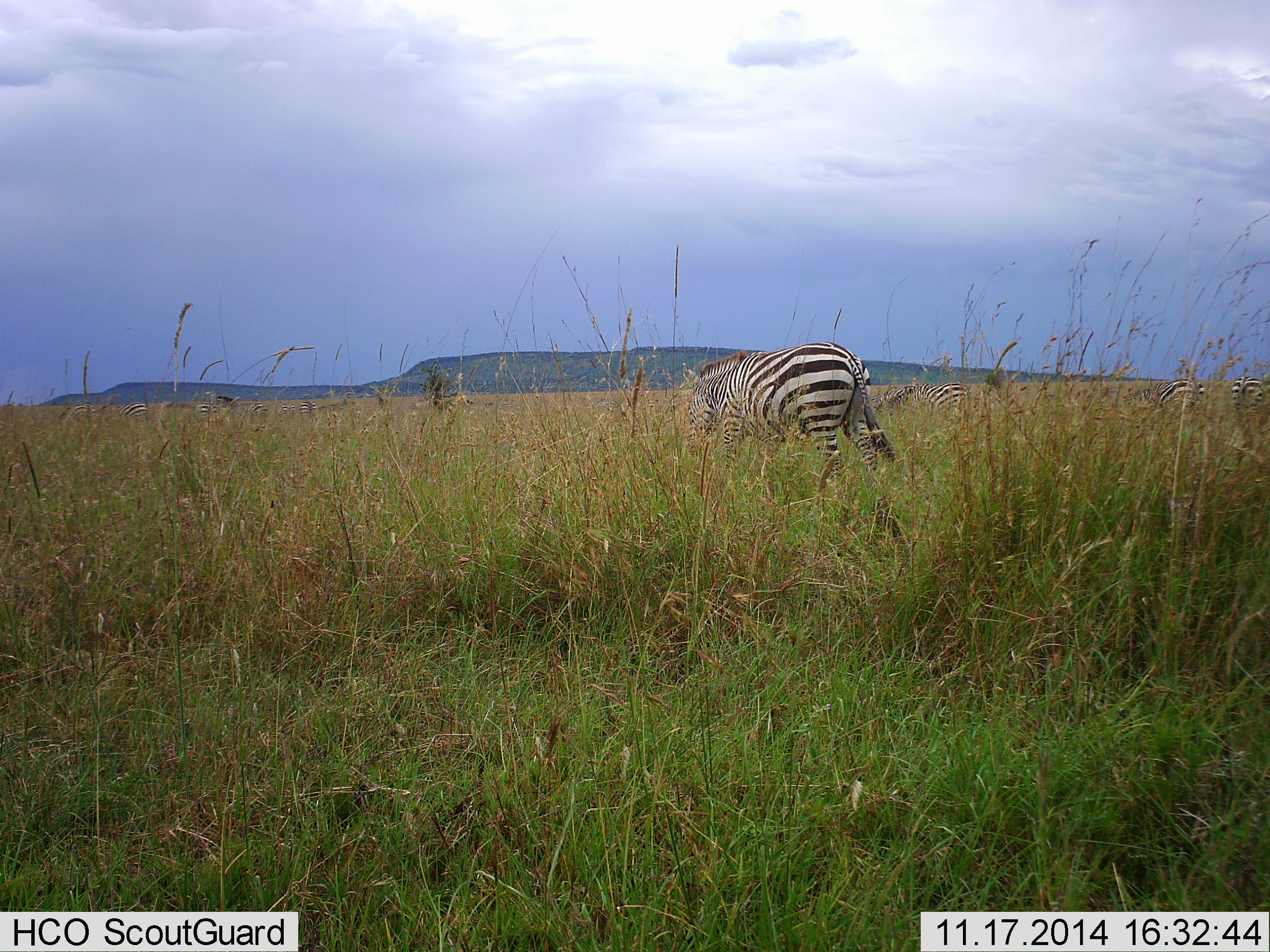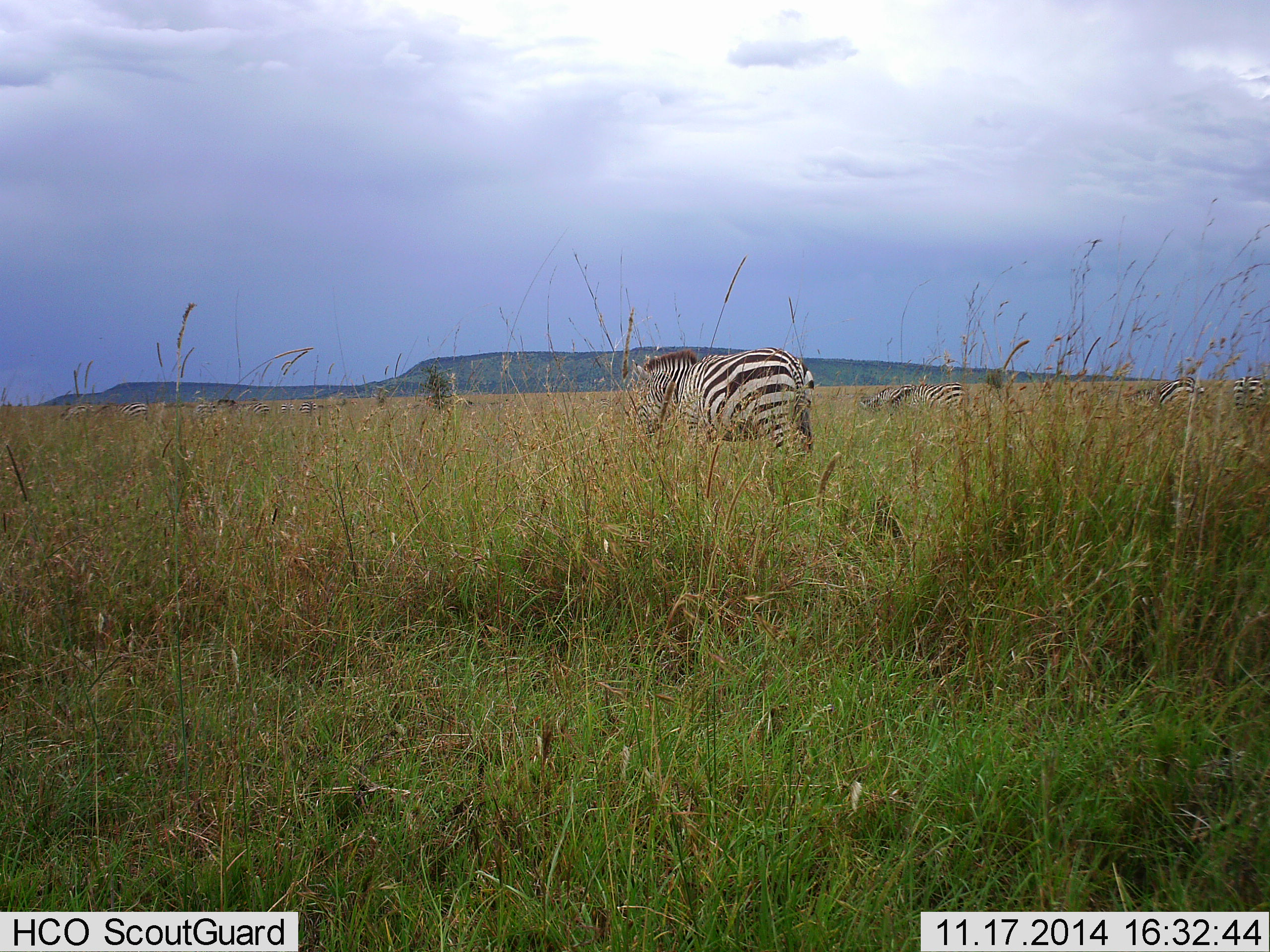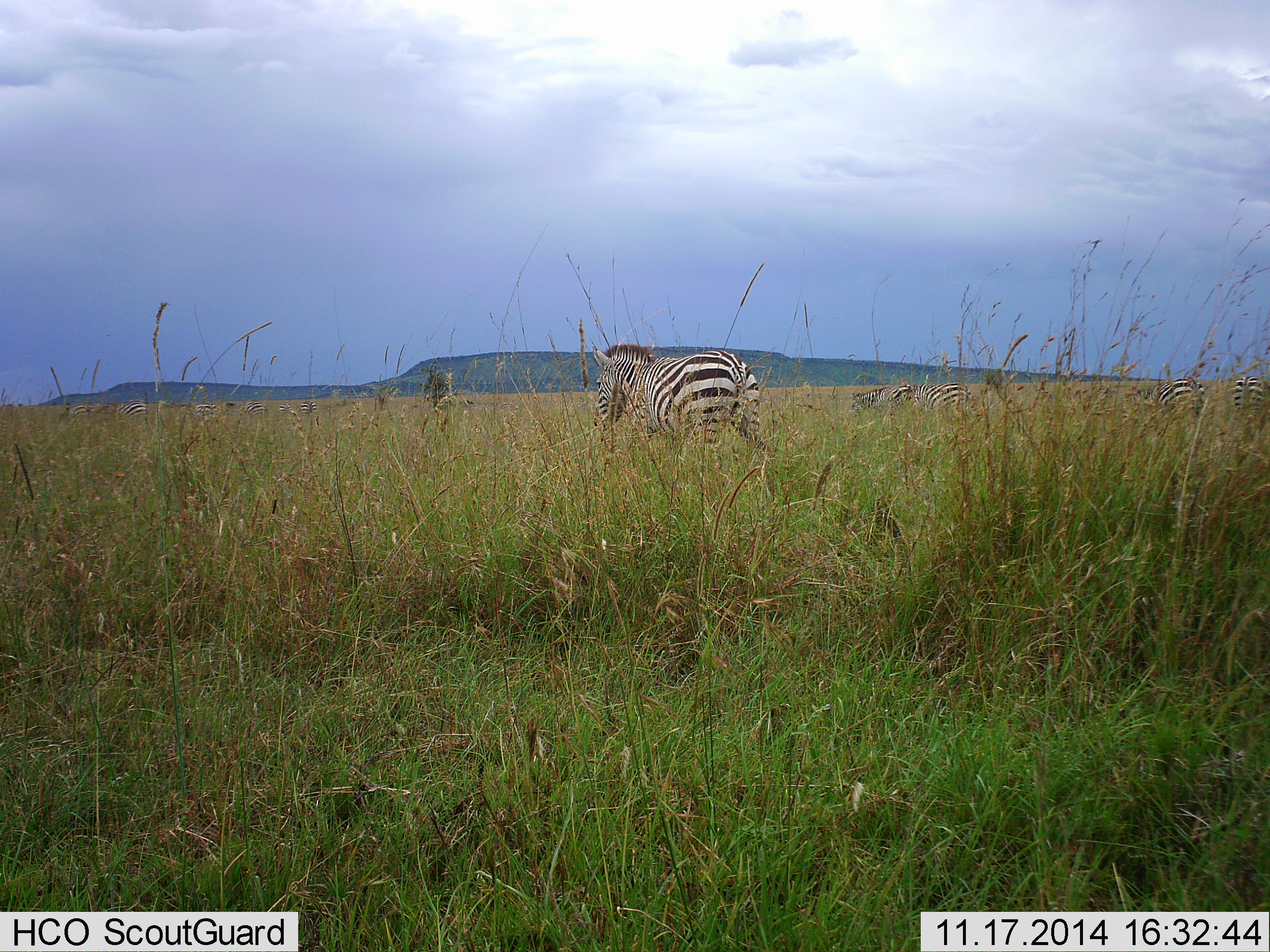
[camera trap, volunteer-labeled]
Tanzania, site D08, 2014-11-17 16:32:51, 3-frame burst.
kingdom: Animalia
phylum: Chordata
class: Mammalia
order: Perissodactyla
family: Equidae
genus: Equus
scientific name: Equus quagga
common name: plains zebra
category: zebra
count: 4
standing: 40%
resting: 0%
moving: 80%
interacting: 0%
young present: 0%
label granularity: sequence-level